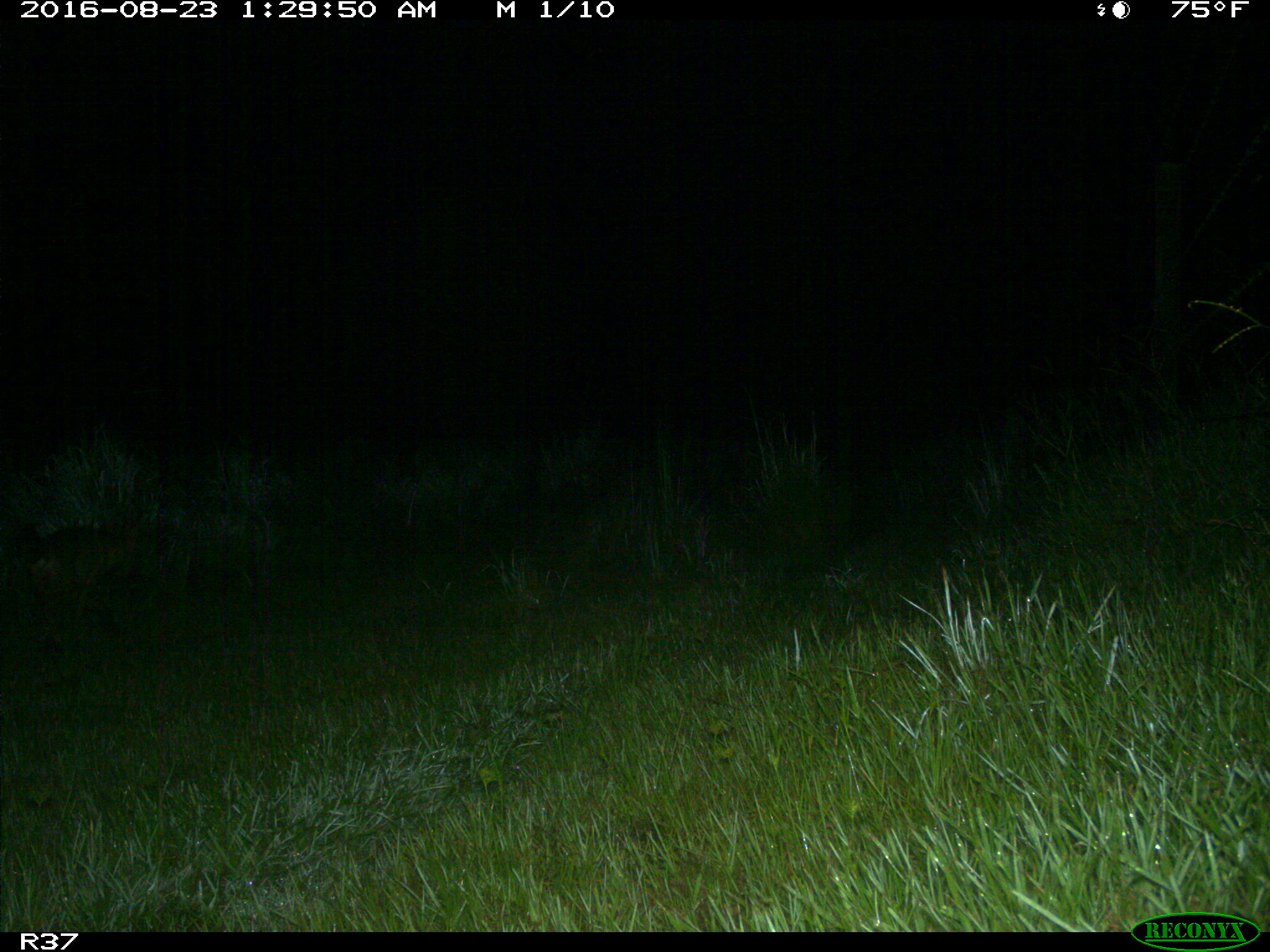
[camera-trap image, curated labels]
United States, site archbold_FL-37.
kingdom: Animalia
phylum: Chordata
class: Mammalia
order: Carnivora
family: Canidae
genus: Canis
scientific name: Canis latrans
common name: coyote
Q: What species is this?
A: Canis latrans (coyote).